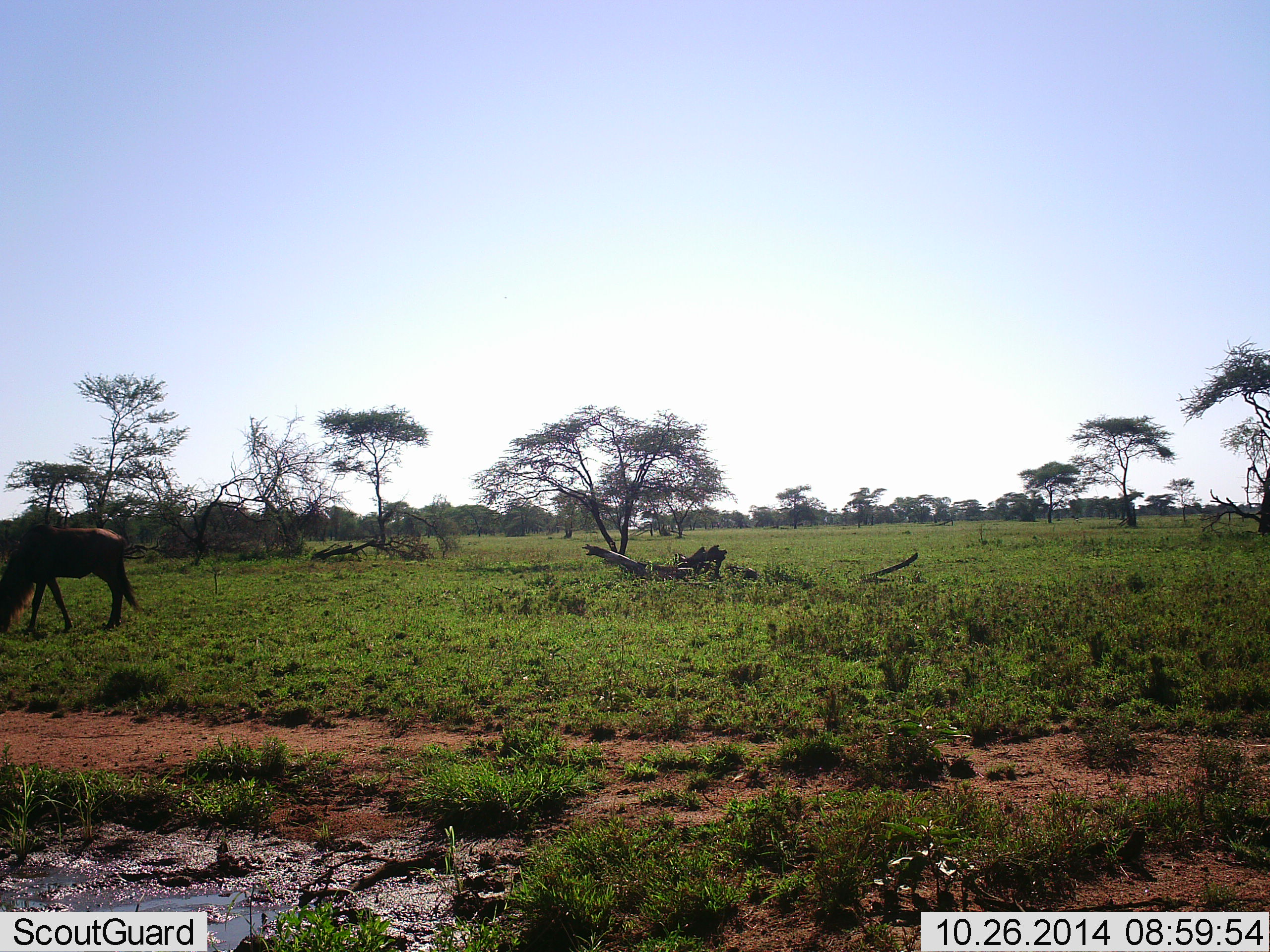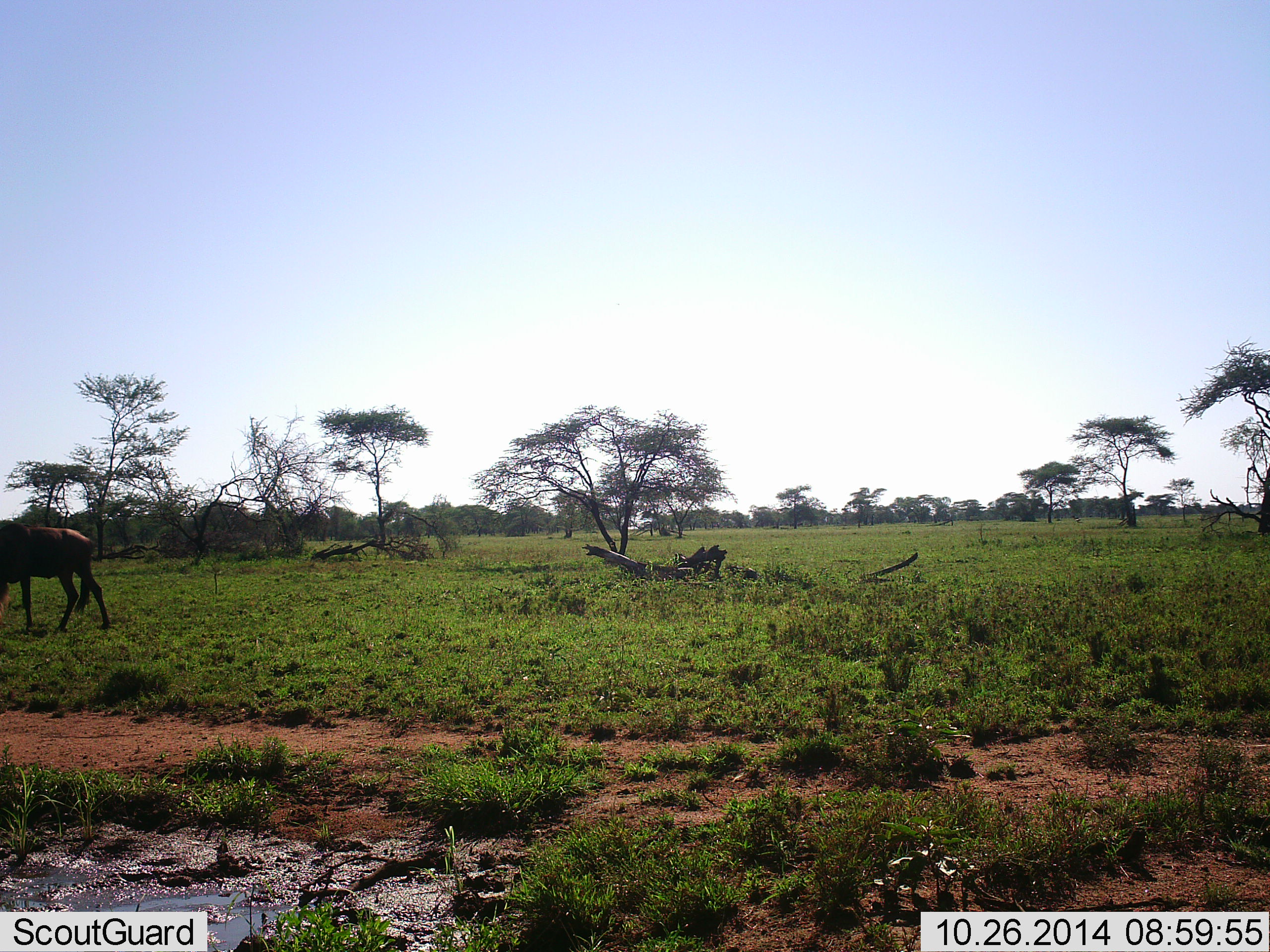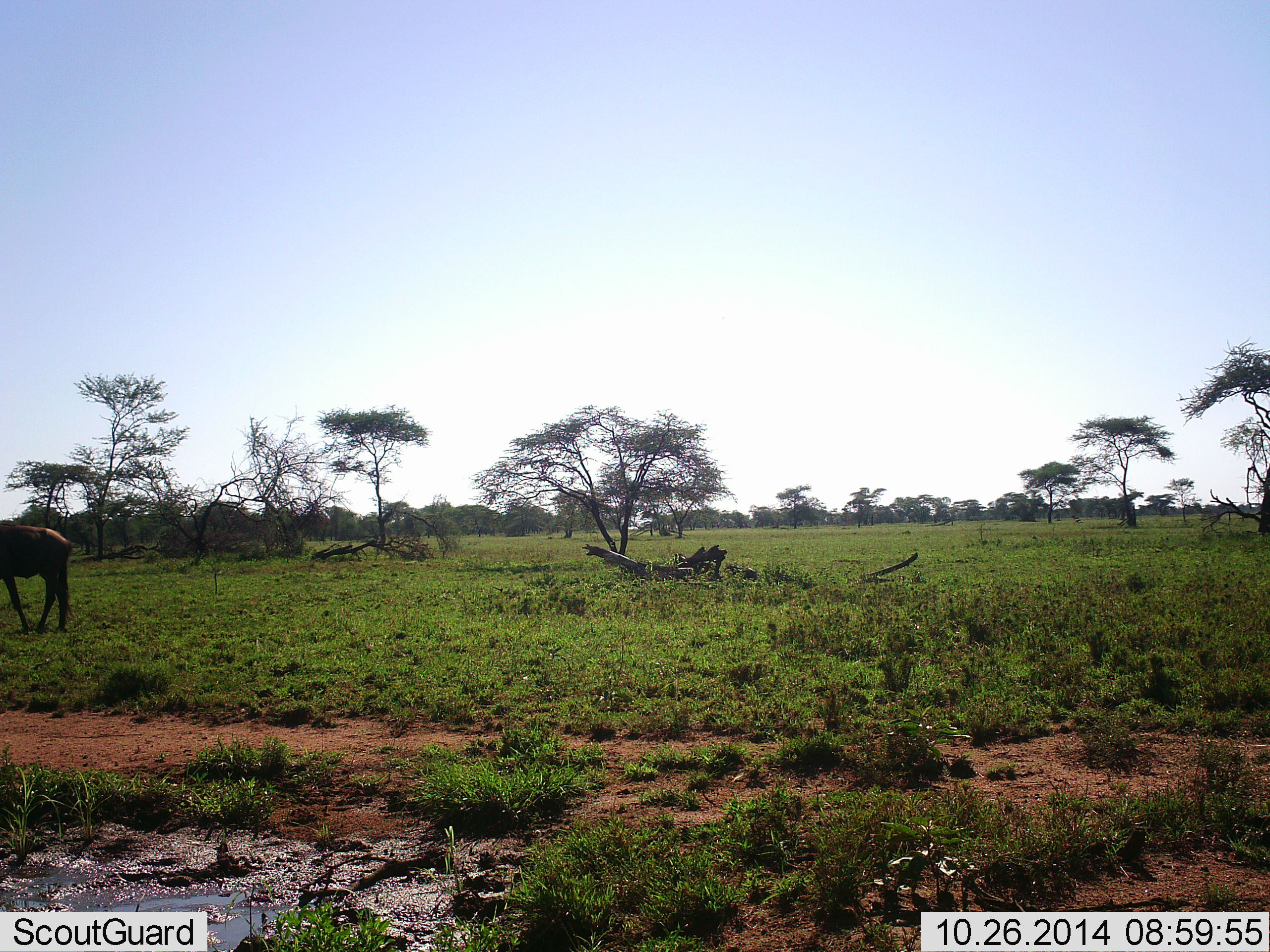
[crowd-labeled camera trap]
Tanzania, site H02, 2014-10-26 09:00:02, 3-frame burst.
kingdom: Animalia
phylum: Chordata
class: Mammalia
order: Artiodactyla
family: Bovidae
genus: Connochaetes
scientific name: Connochaetes taurinus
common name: blue wildebeest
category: wildebeest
Wildebeest (blue wildebeest) (Connochaetes taurinus), count 1. Behavior (volunteer vote fractions): standing 20%, resting 0%, moving 70%, interacting 0%. Young present (vote fraction): 0%. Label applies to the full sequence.